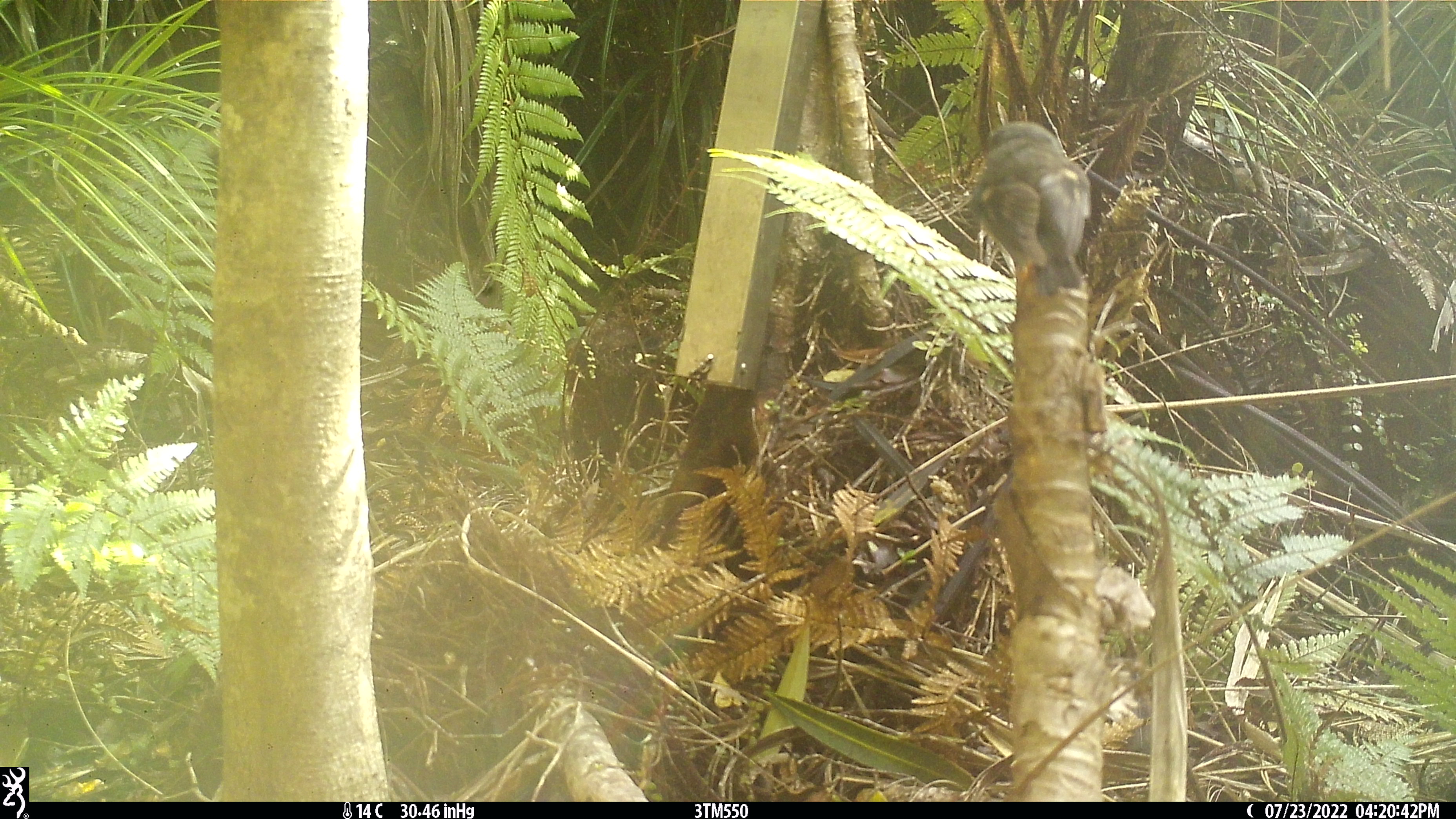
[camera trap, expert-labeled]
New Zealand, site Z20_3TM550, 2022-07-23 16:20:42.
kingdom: Animalia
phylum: Chordata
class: Aves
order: Passeriformes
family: Petroicidae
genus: Petroica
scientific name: Petroica macrocephala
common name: tomtit